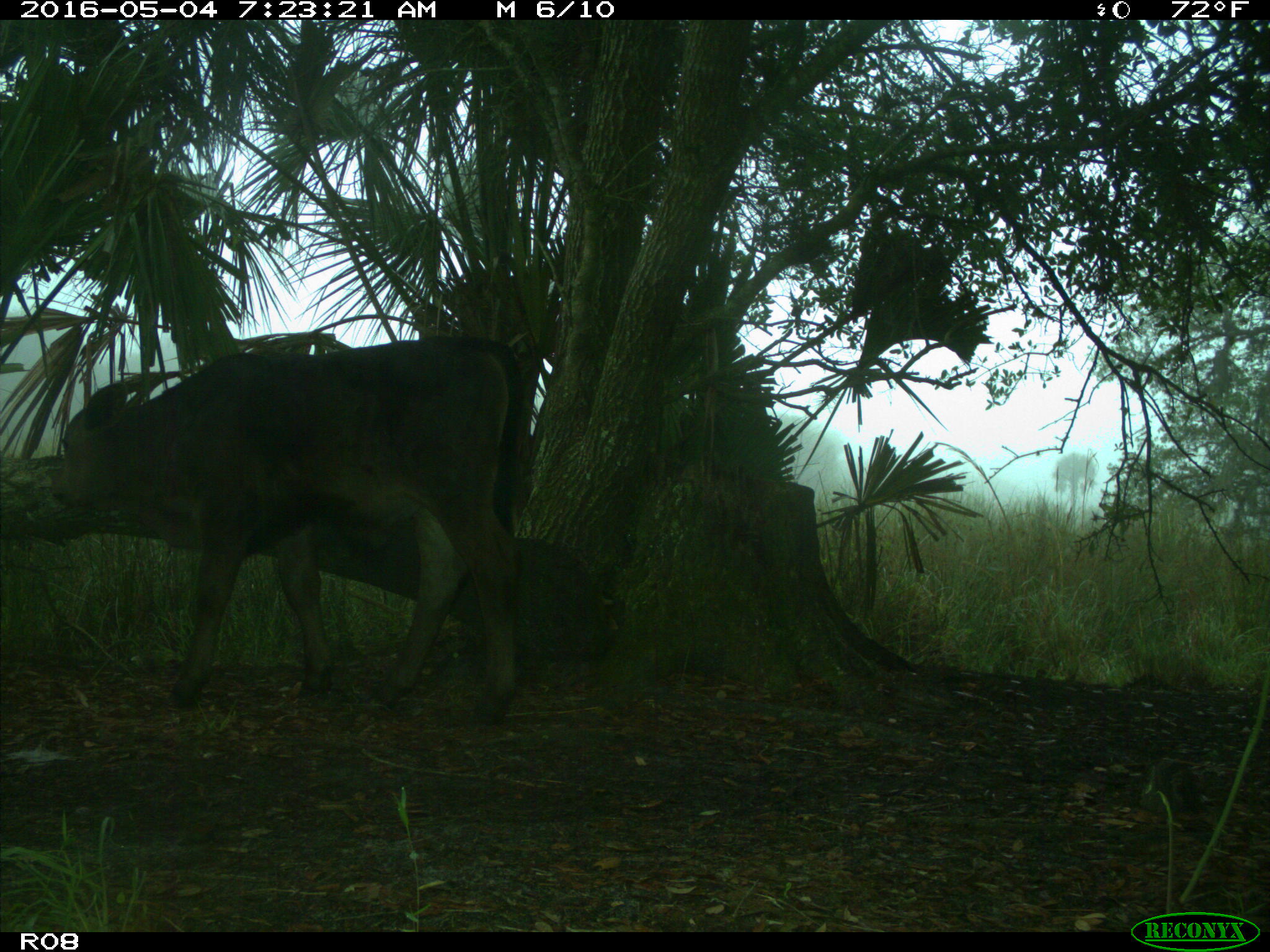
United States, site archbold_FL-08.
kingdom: Animalia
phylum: Chordata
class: Mammalia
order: Artiodactyla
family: Bovidae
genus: Bos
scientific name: Bos taurus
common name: domestic cow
Bos taurus (domestic cow).